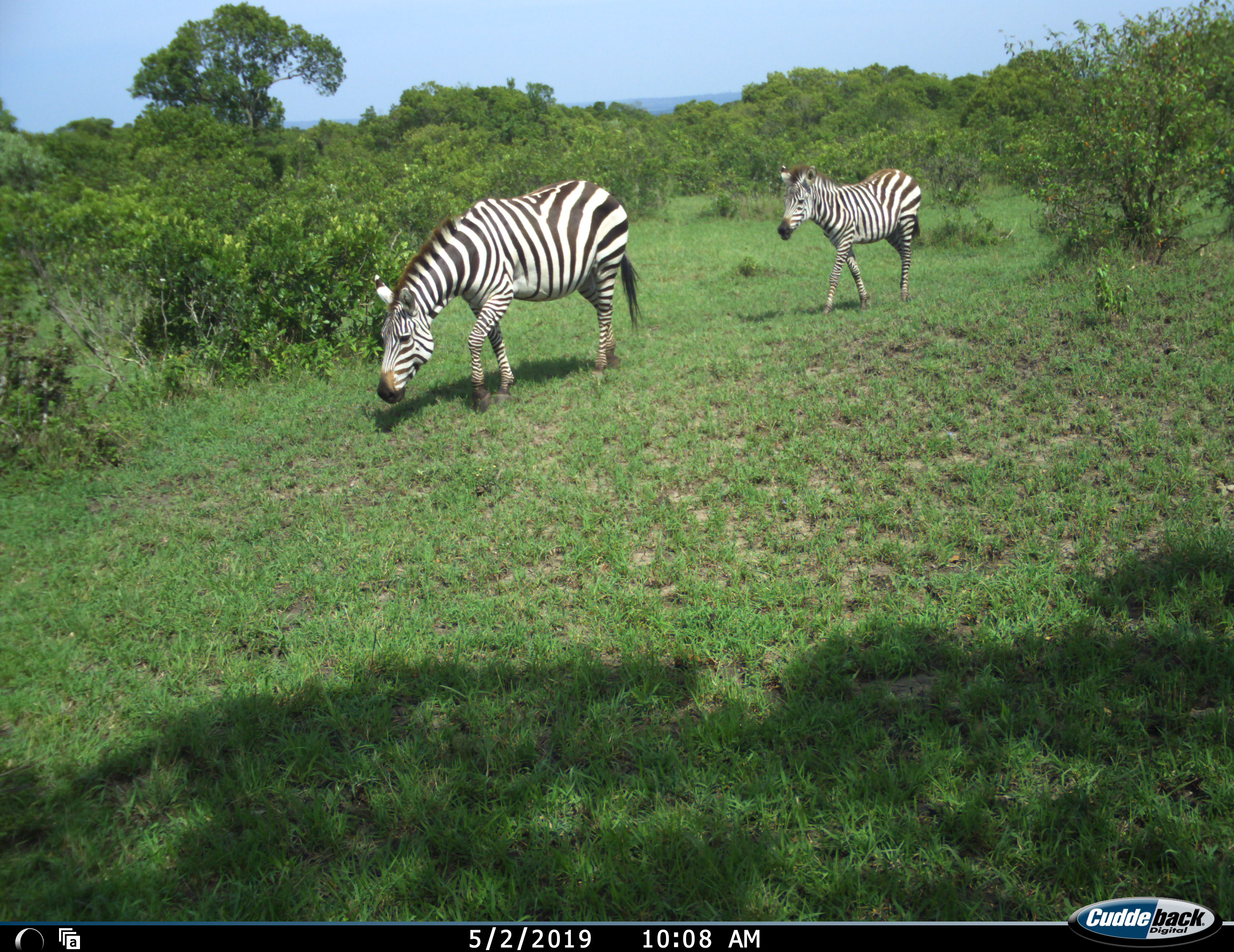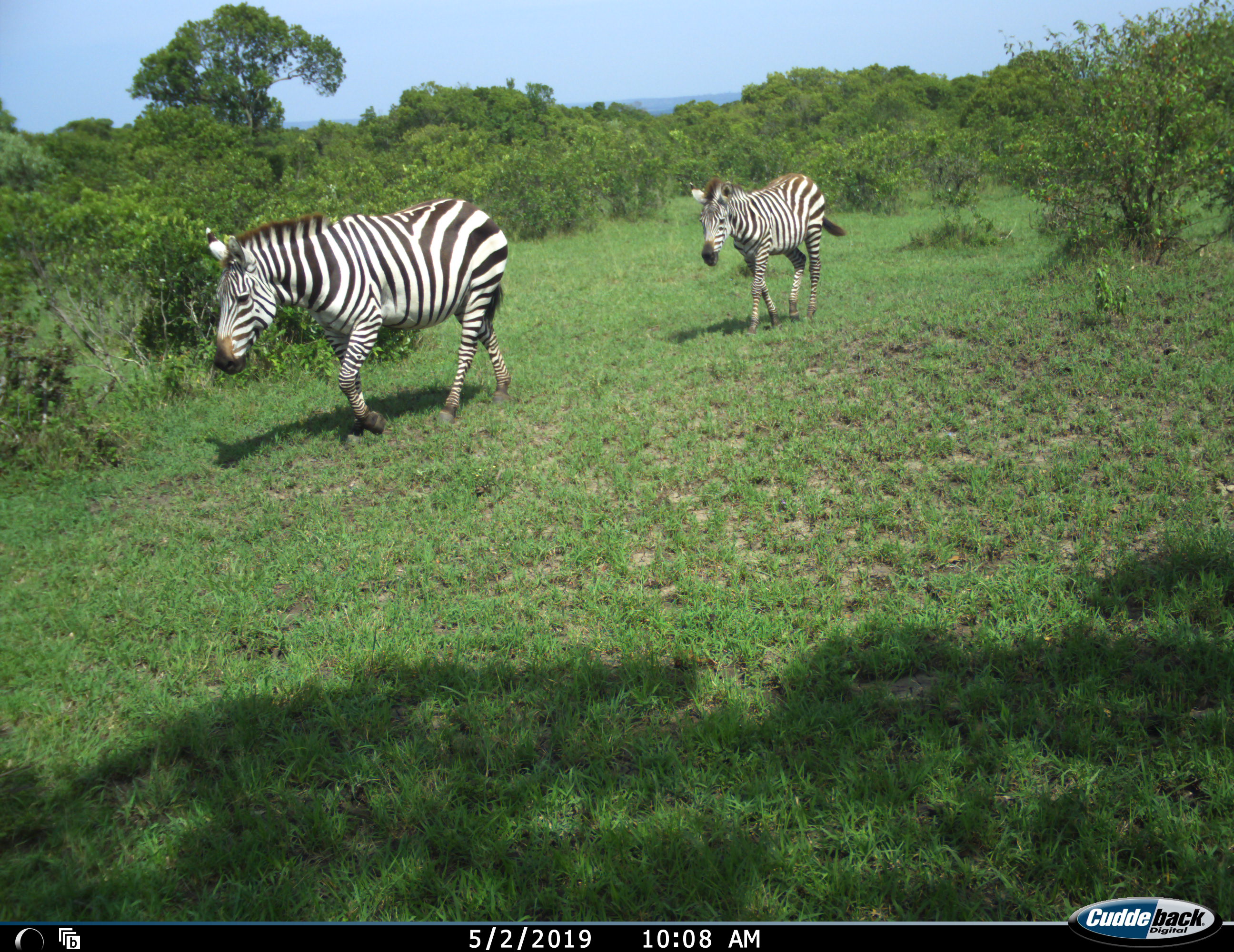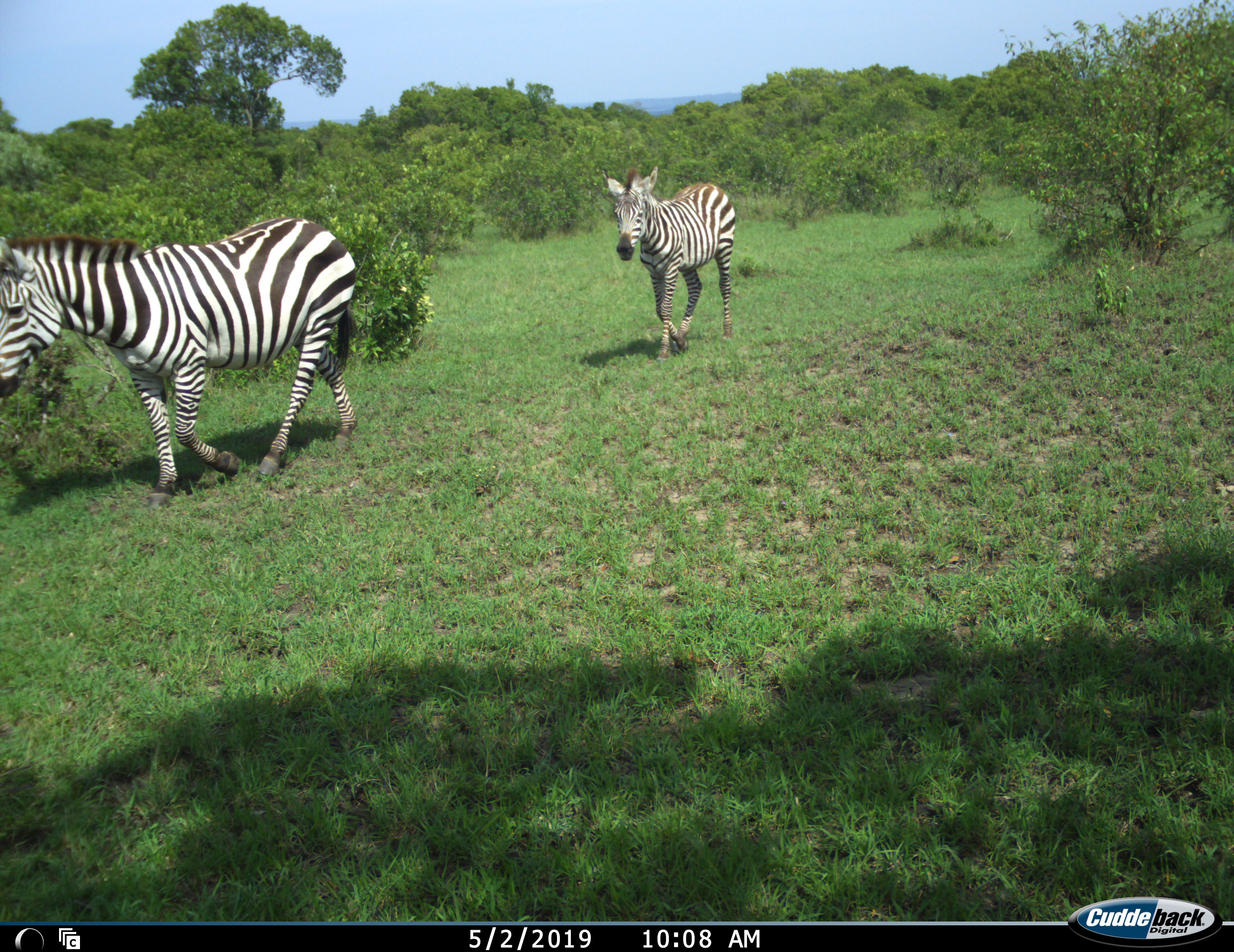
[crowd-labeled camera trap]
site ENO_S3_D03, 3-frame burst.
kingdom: Animalia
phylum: Chordata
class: Mammalia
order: Perissodactyla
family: Equidae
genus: Equus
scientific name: Equus quagga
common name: plains zebra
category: zebraplains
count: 2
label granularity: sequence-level